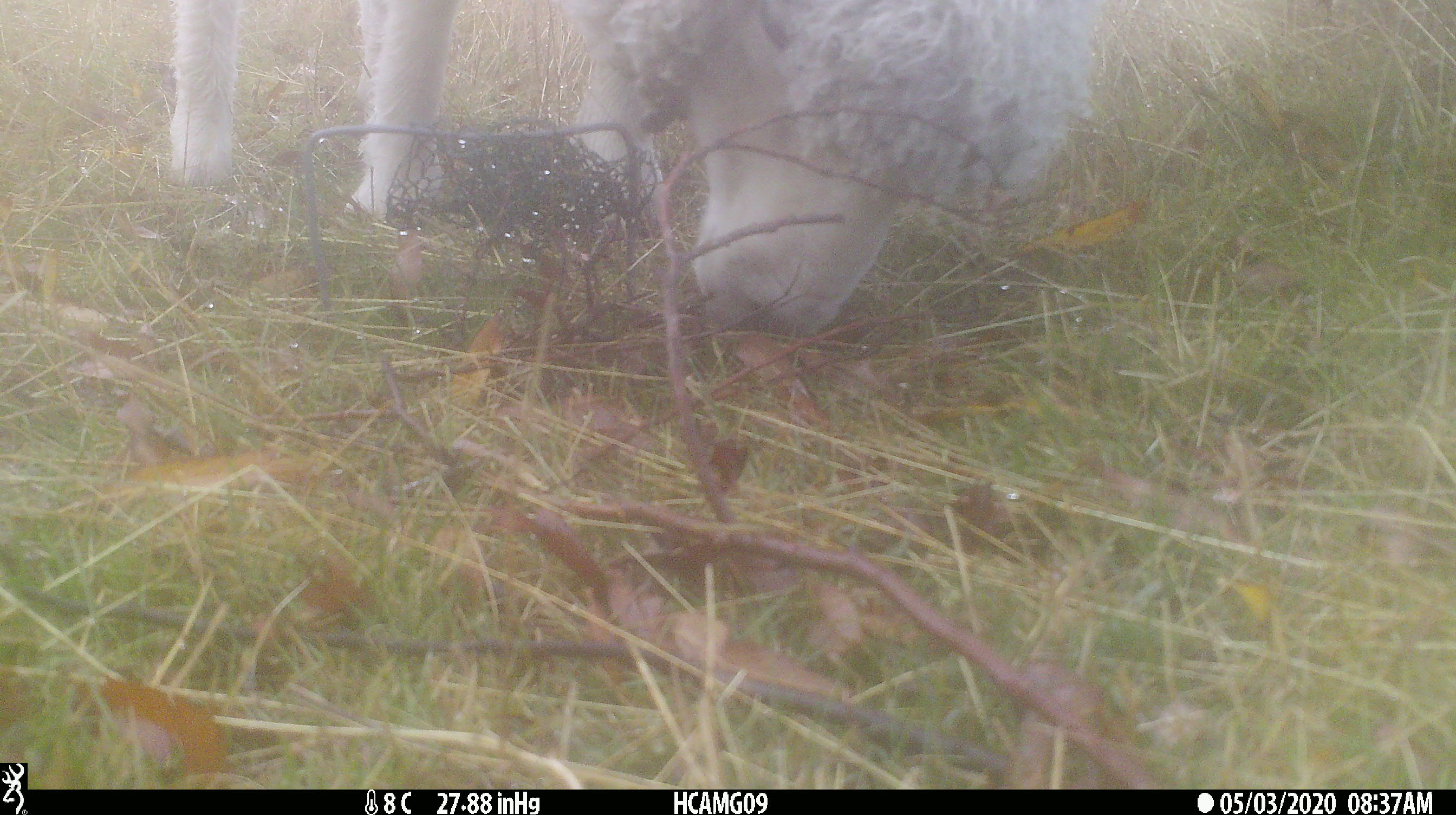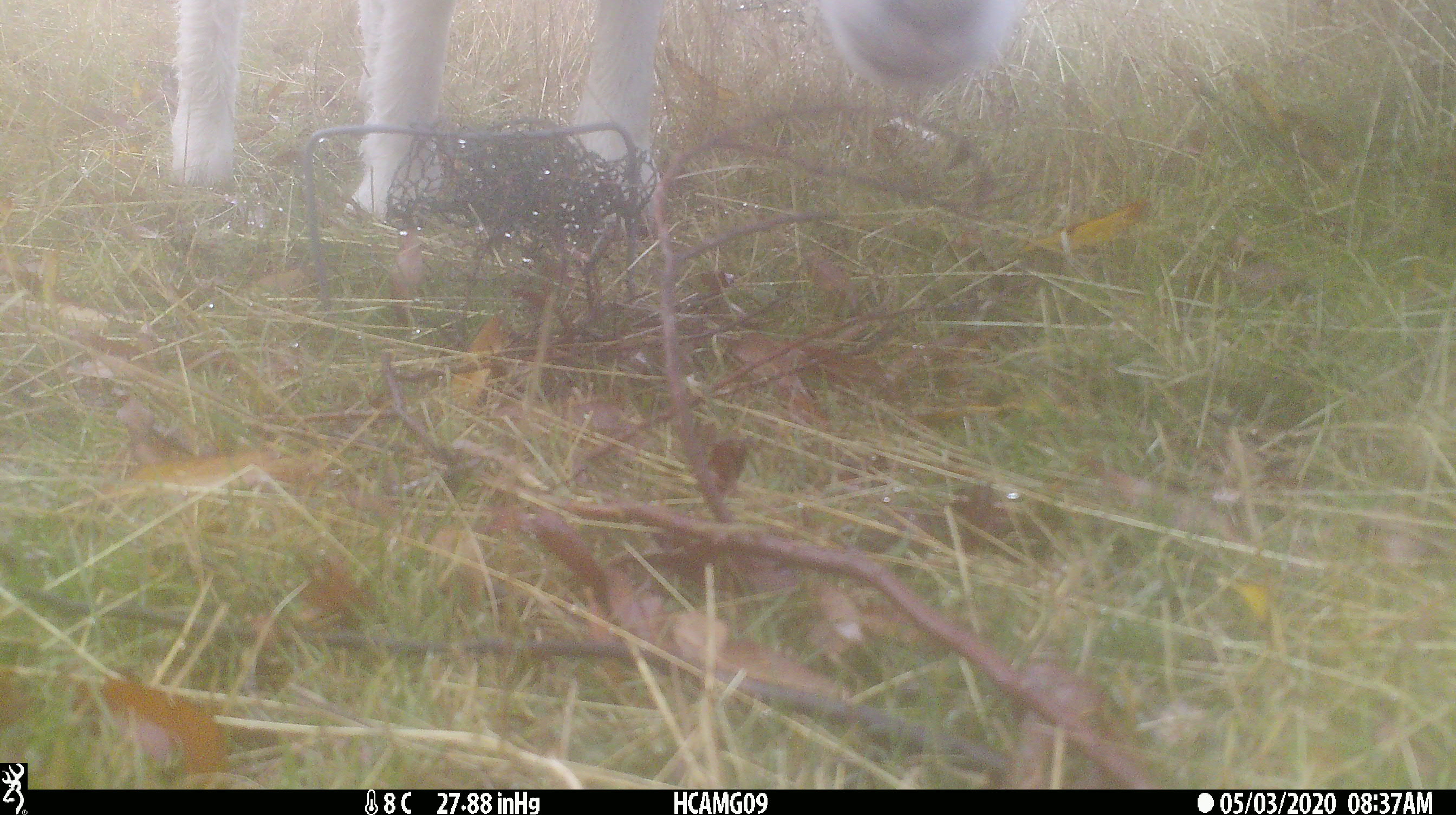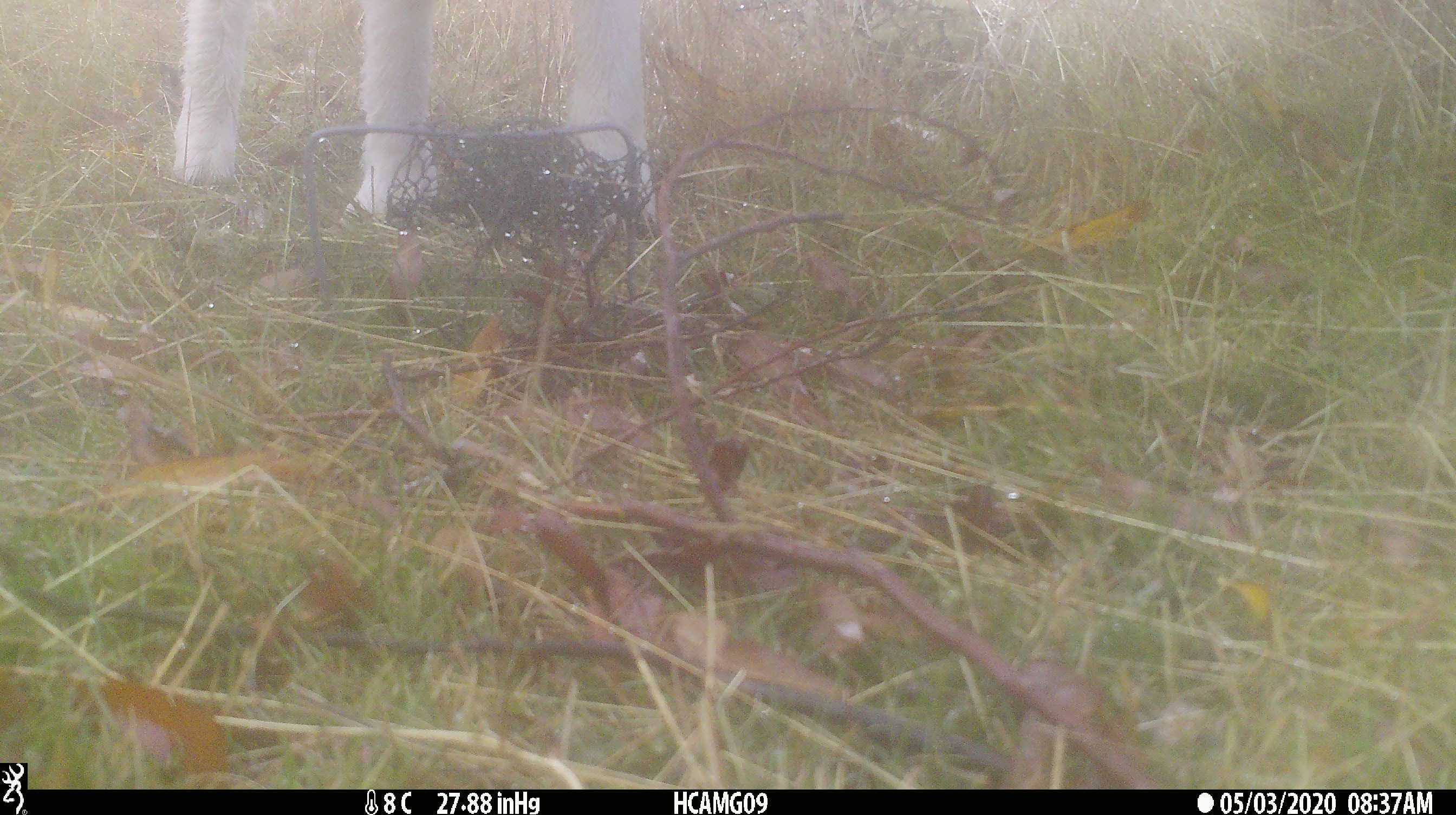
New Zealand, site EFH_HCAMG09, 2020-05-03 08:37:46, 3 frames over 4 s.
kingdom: Animalia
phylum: Chordata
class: Mammalia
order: Artiodactyla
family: Bovidae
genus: Ovis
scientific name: Ovis aries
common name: domestic sheep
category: sheep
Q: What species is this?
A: Sheep (domestic sheep) (Ovis aries).